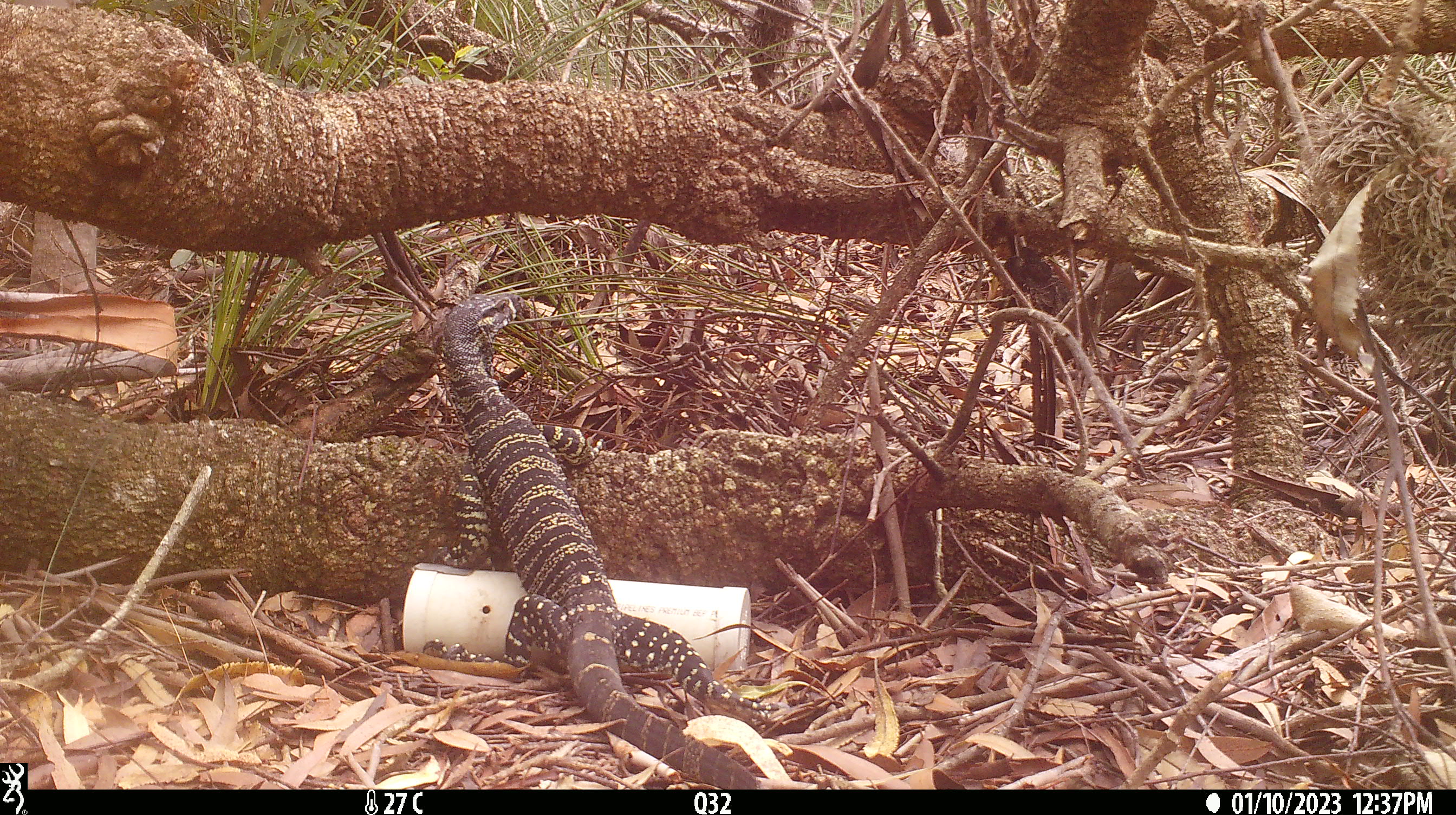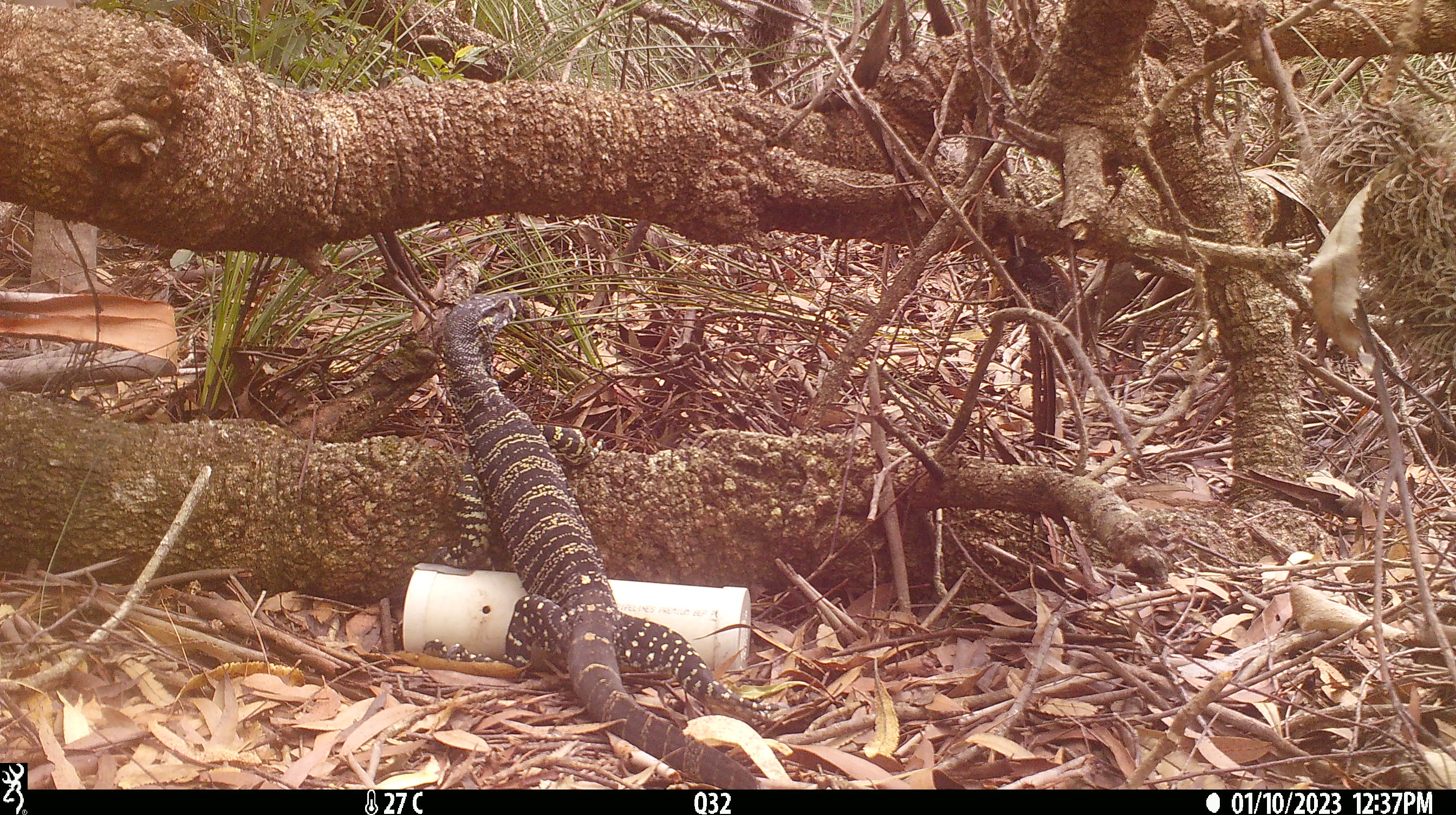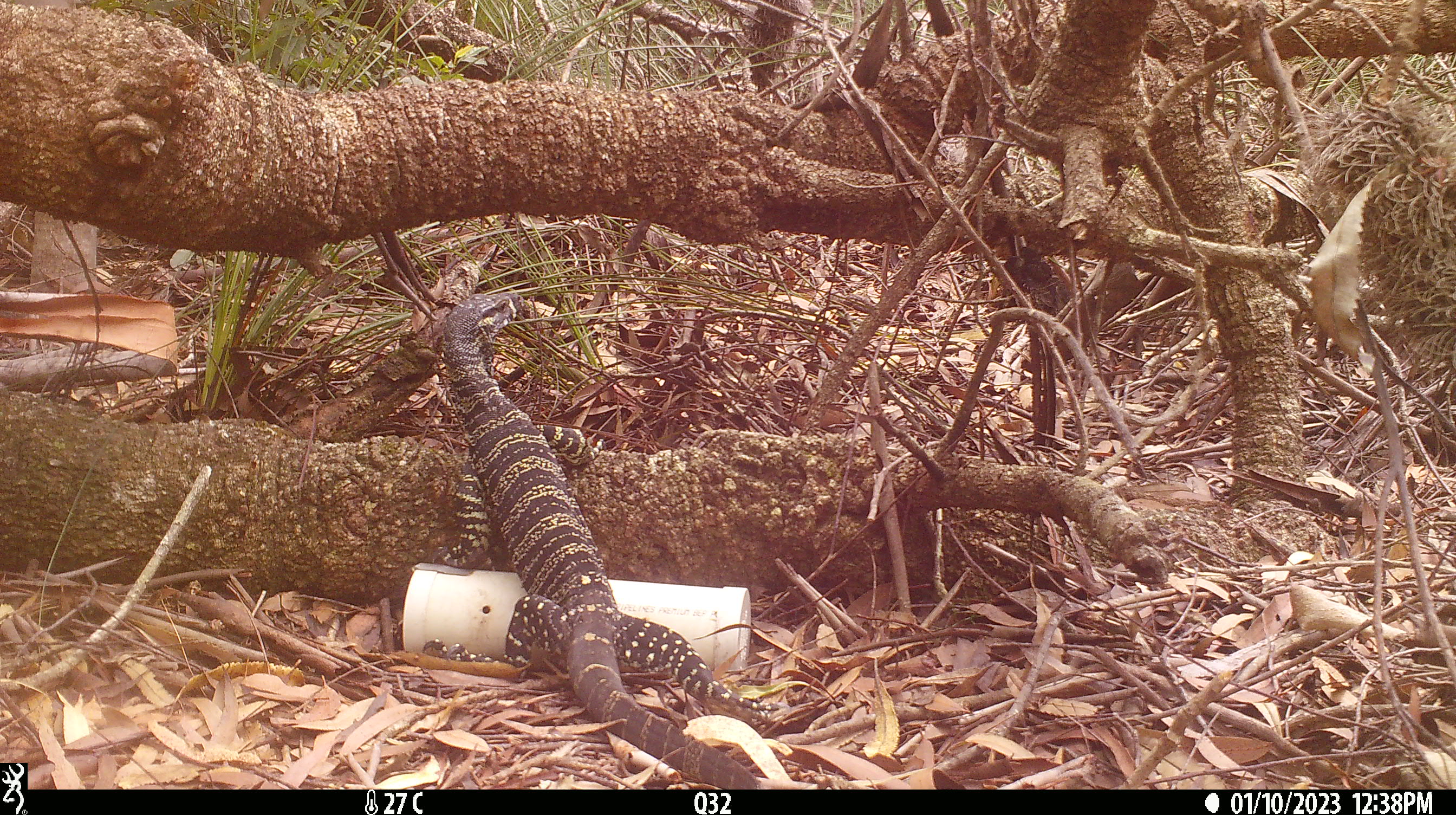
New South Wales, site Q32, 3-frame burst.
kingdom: Animalia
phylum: Chordata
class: Reptilia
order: Squamata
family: Varanidae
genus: Varanus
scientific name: Varanus varius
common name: lace monitor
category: goanna